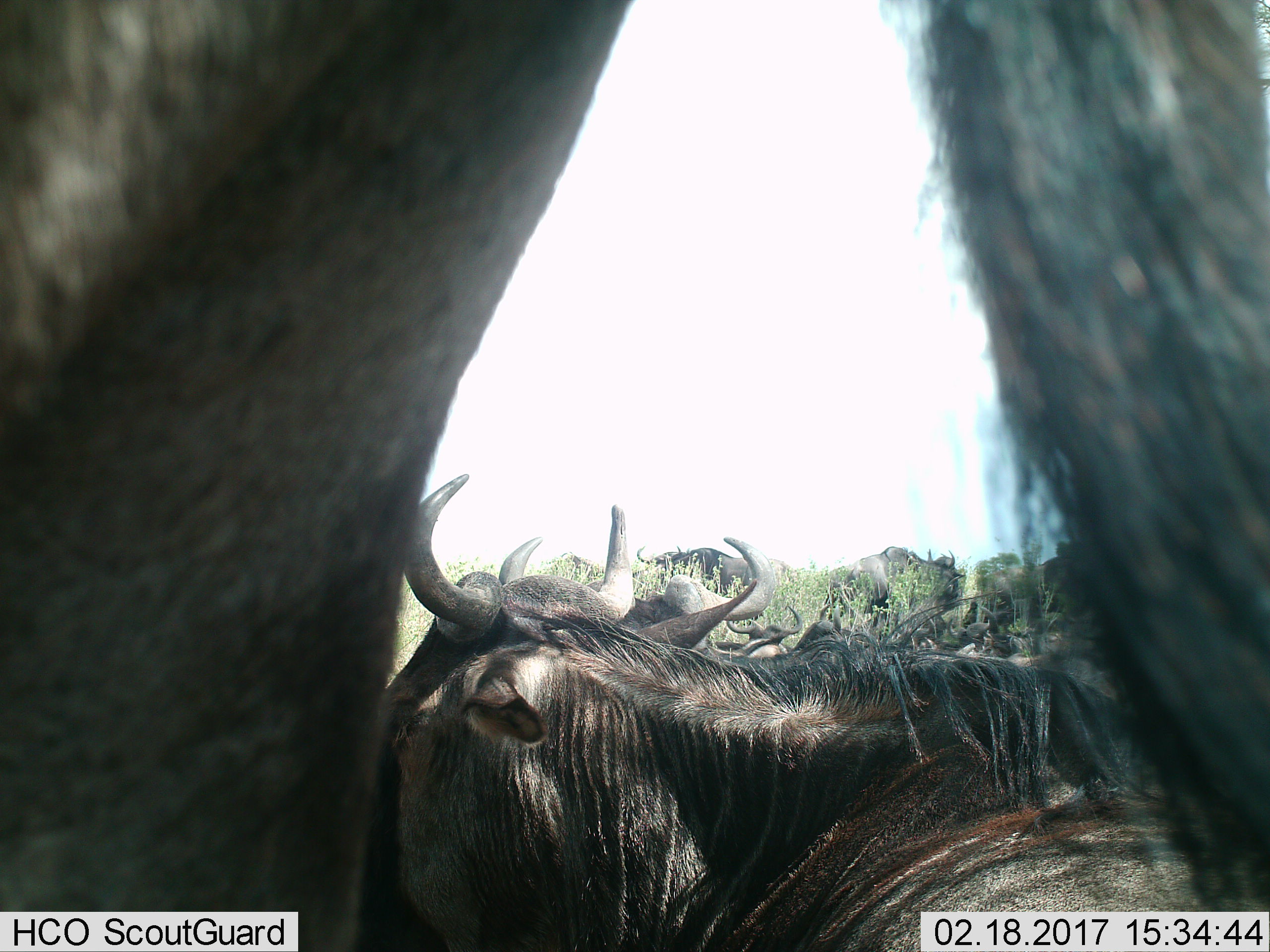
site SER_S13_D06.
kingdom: Animalia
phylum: Chordata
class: Mammalia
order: Artiodactyla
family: Bovidae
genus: Connochaetes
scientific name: Connochaetes taurinus taurinus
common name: blue wildebeest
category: wildebeestblue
Wildebeestblue (blue wildebeest) (Connochaetes taurinus taurinus), count 8. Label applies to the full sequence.